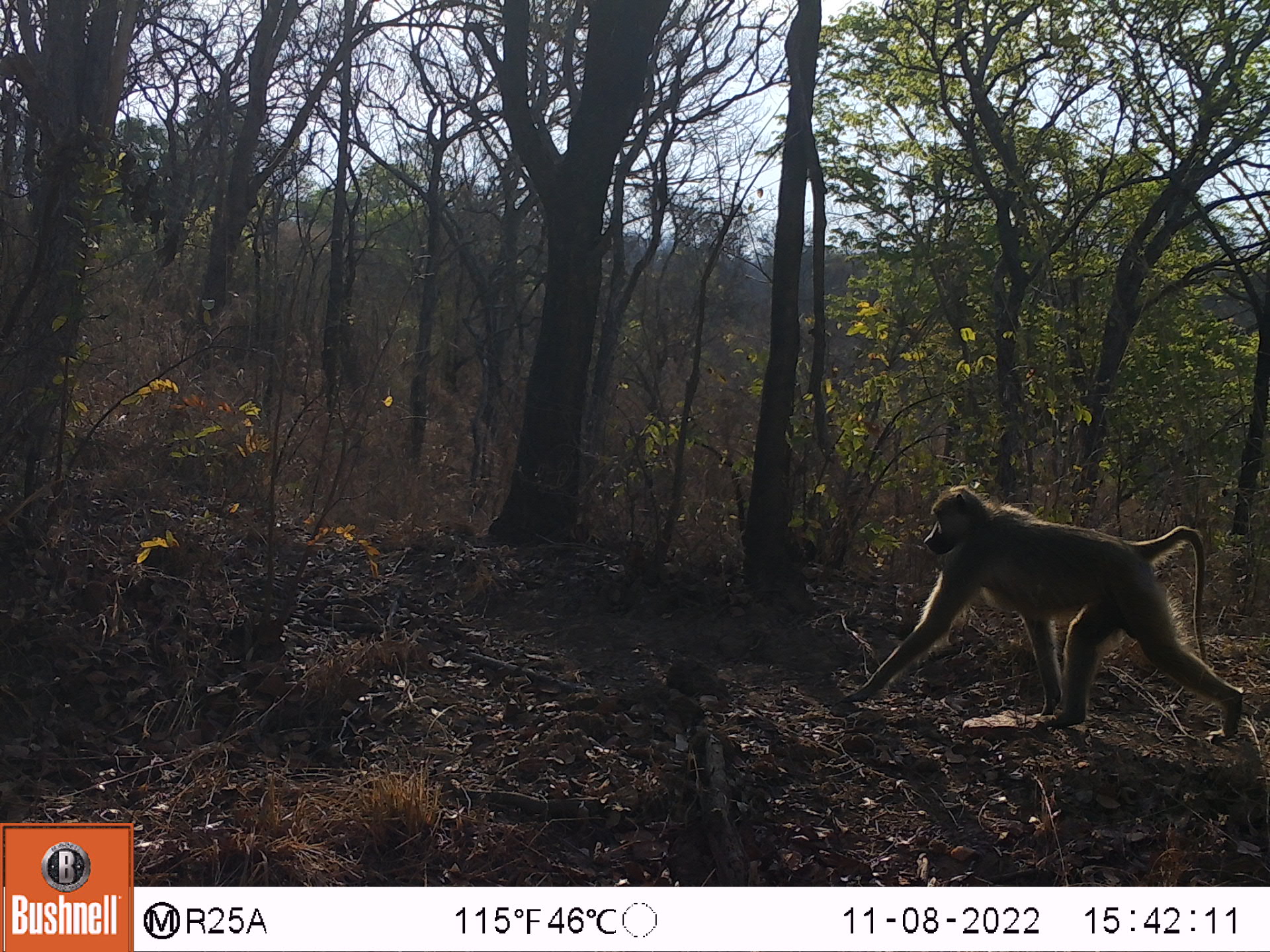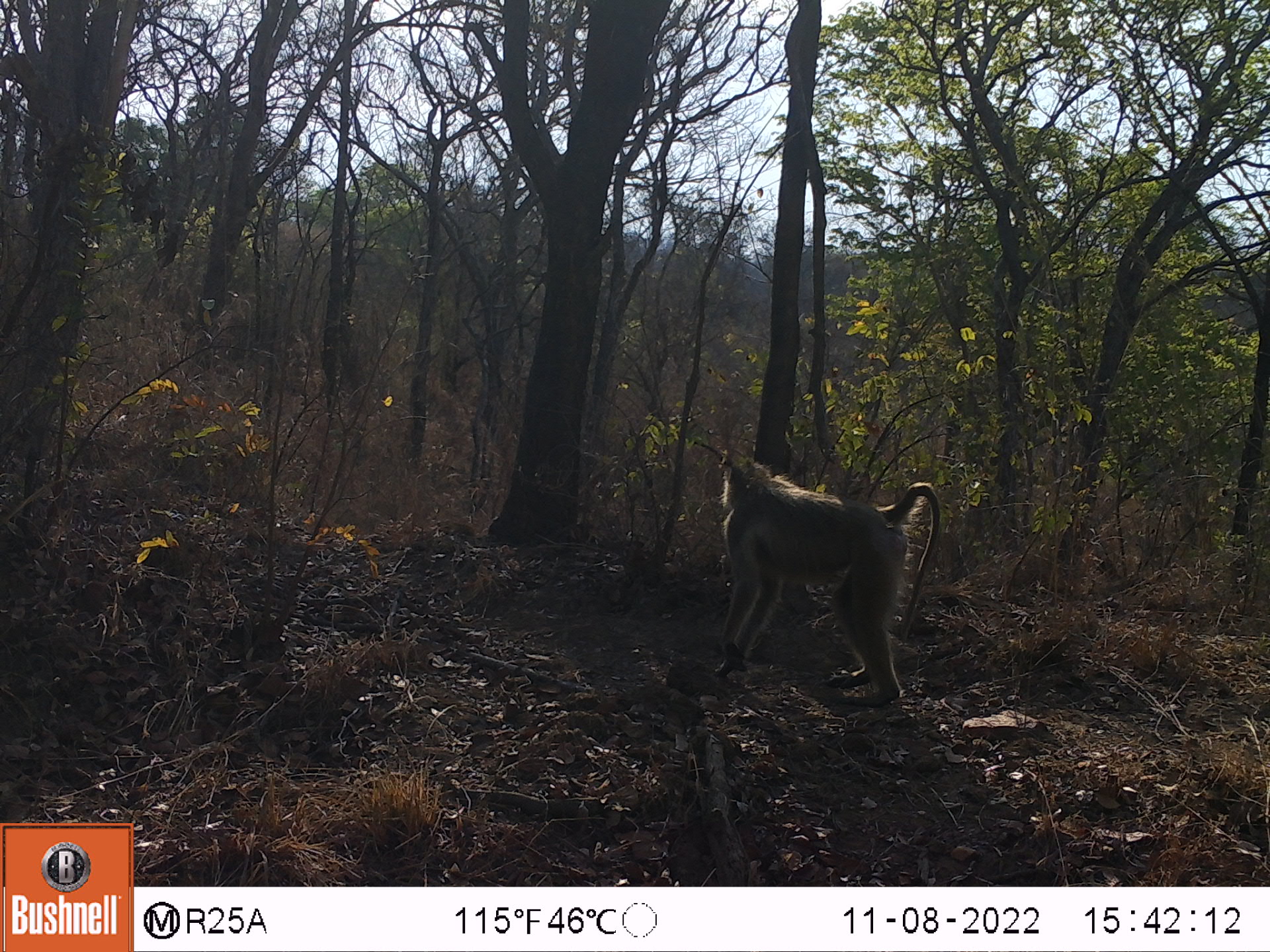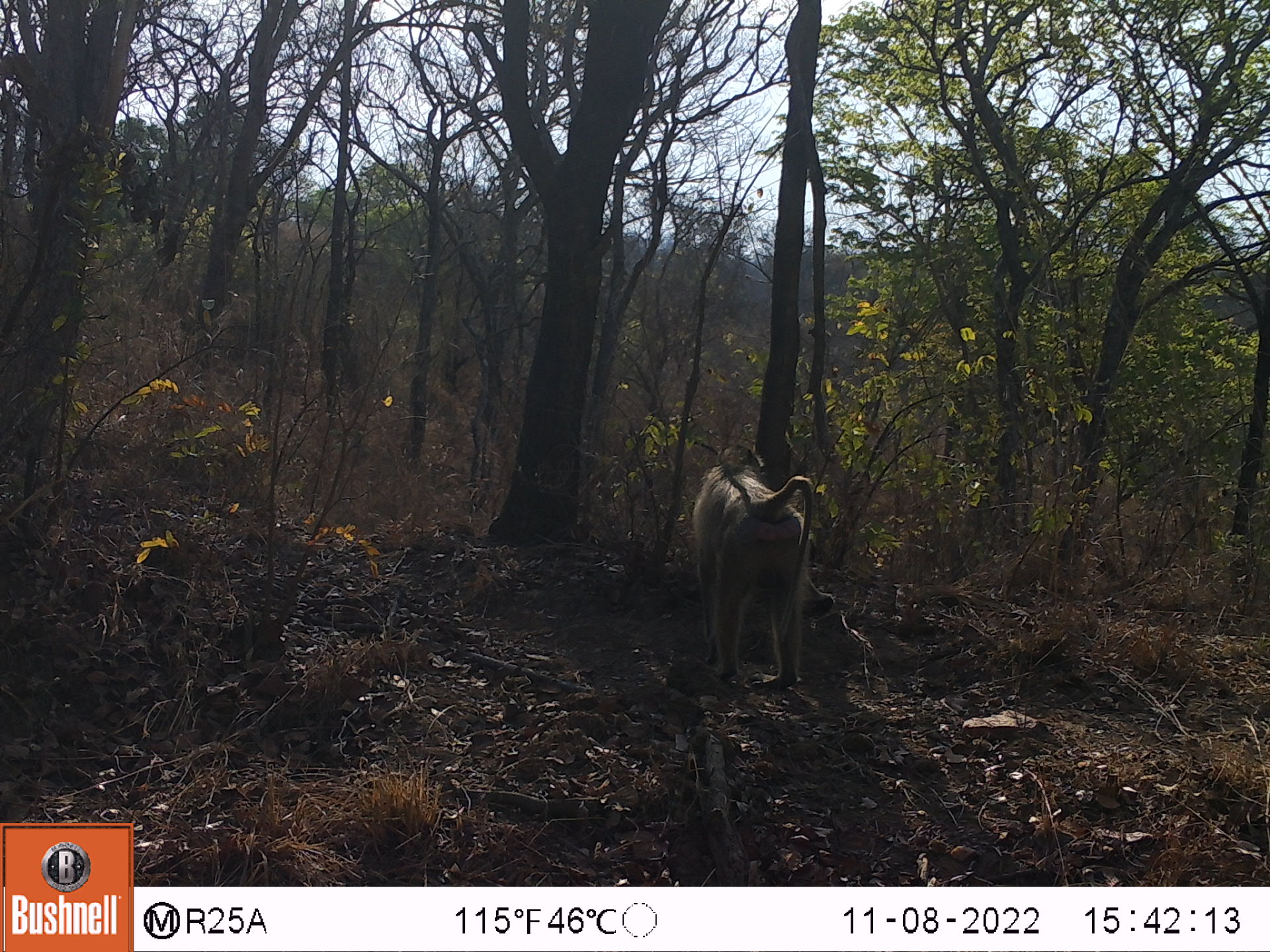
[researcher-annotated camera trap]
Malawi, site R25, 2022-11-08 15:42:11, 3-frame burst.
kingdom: Animalia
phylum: Chordata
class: Mammalia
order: Primates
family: Cercopithecidae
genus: Papio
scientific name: Papio cynocephalus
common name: yellow baboon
Yellow baboon (Papio cynocephalus), count 1.